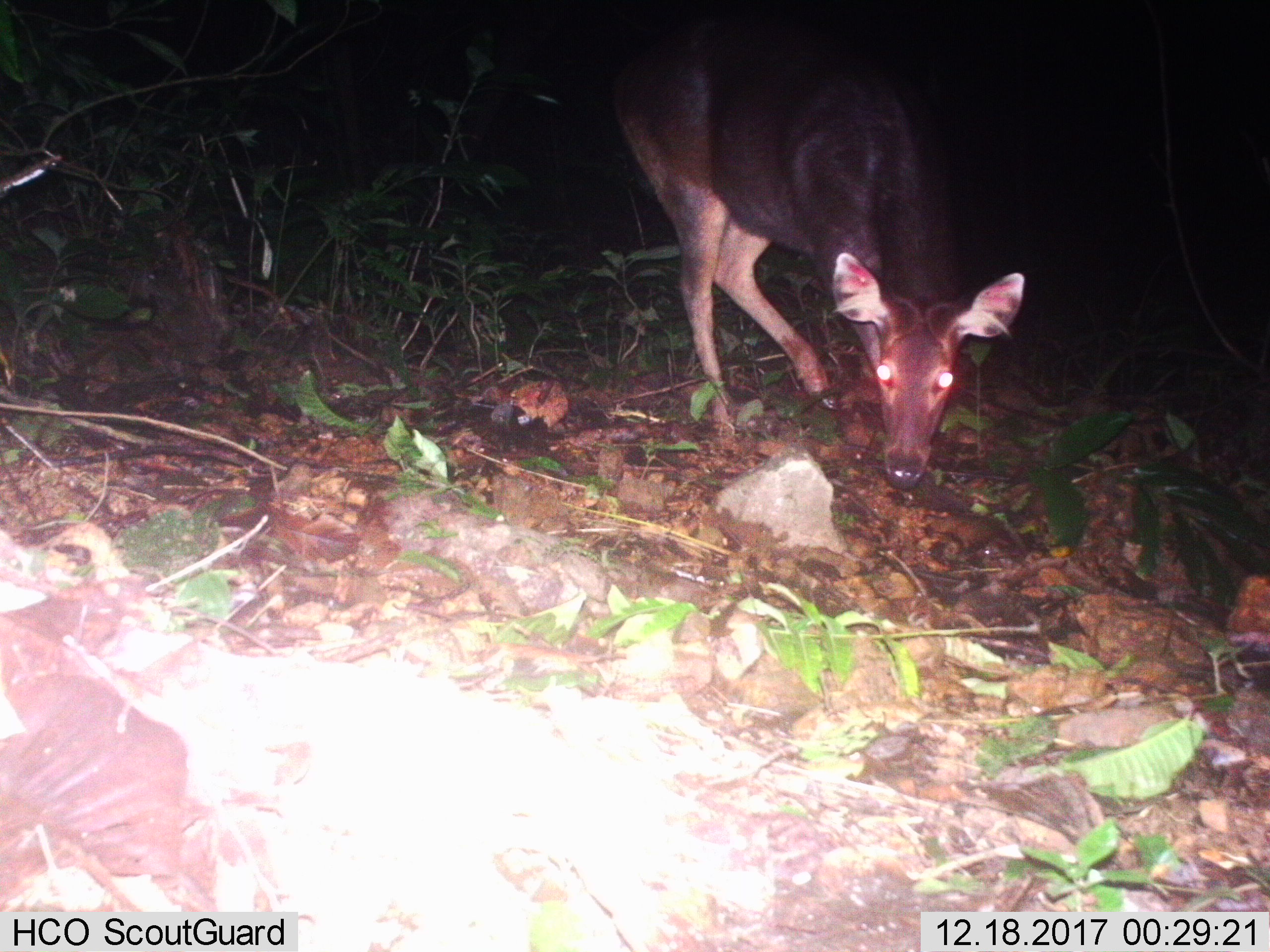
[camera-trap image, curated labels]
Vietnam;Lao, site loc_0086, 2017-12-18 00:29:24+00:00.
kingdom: Animalia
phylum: Chordata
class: Mammalia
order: Artiodactyla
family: Cervidae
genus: Rusa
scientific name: Rusa unicolor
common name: sambar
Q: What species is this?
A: Sambar (Rusa unicolor).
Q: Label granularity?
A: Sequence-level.